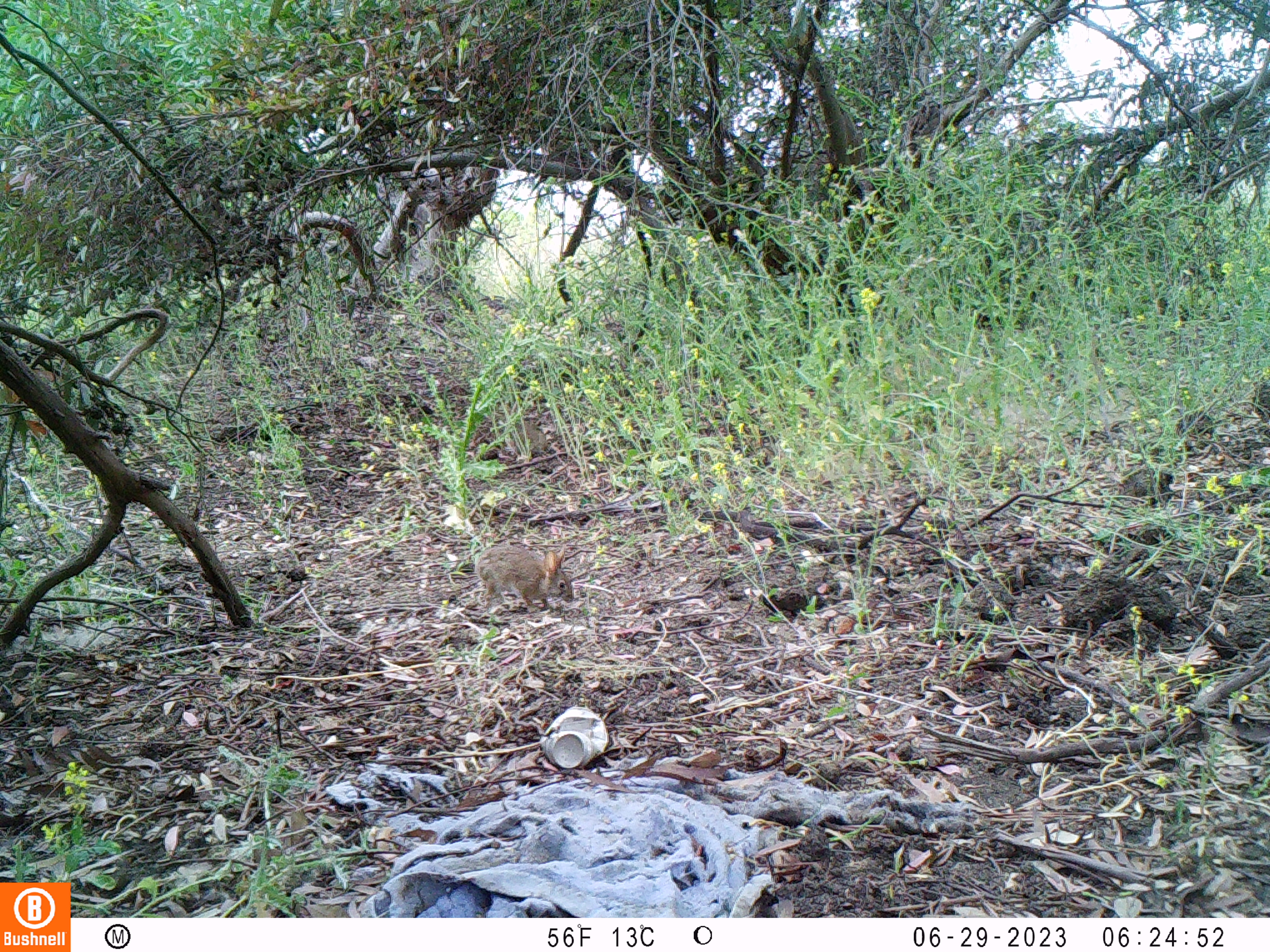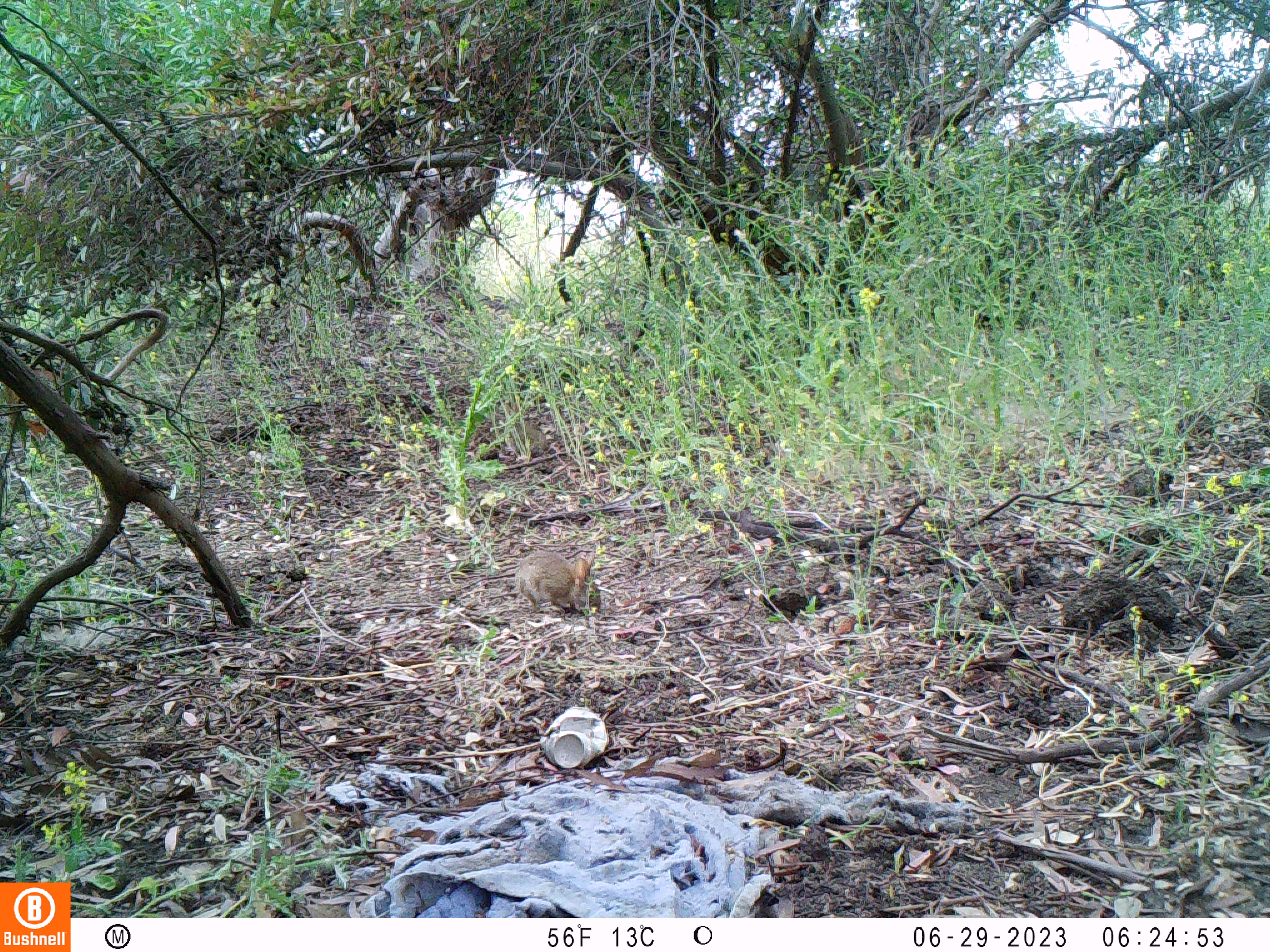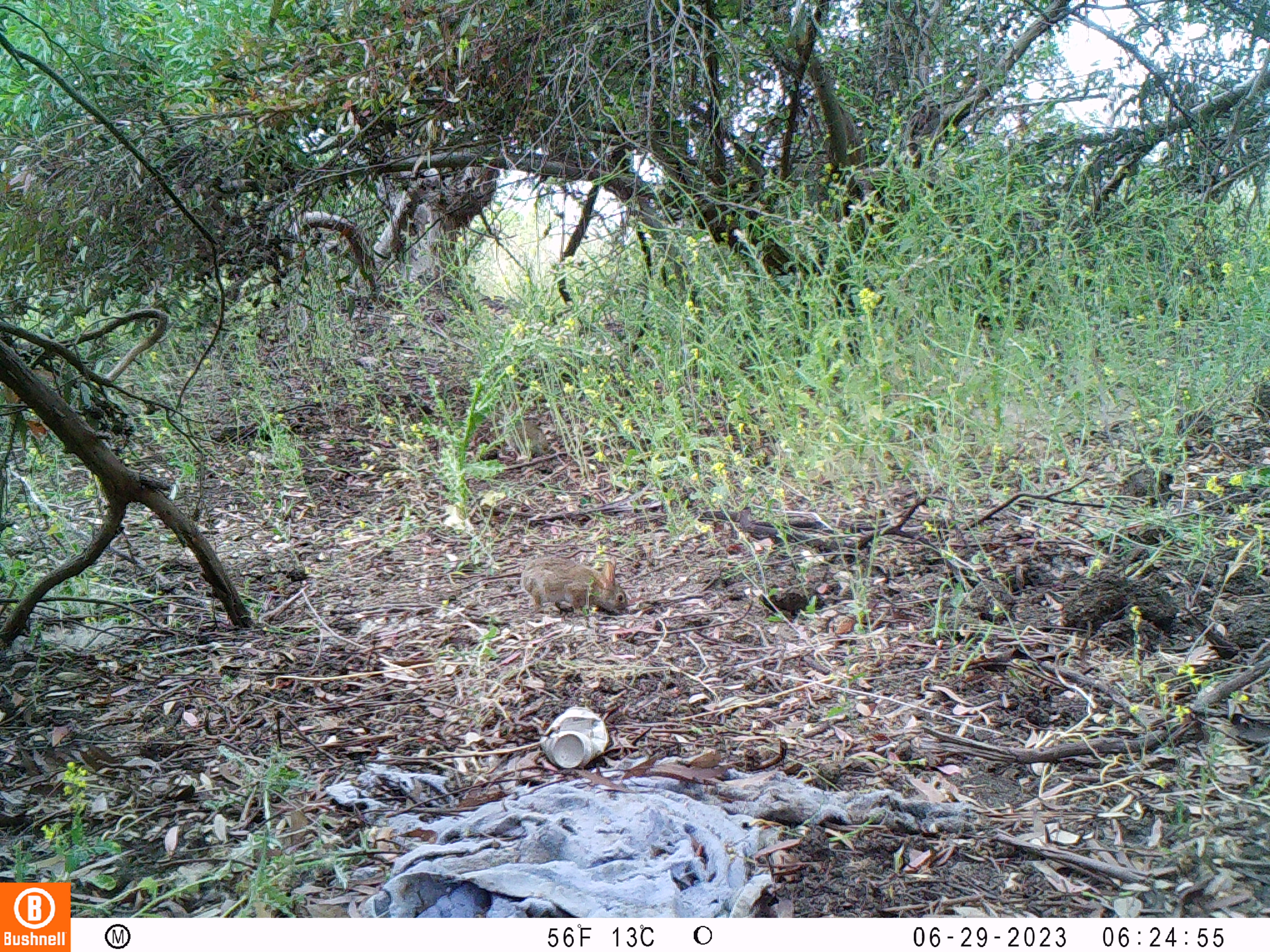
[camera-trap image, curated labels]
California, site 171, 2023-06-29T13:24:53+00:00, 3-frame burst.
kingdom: Animalia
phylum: Chordata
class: Mammalia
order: Lagomorpha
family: Leporidae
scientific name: Leporidae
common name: rabbit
Rabbit (Leporidae).